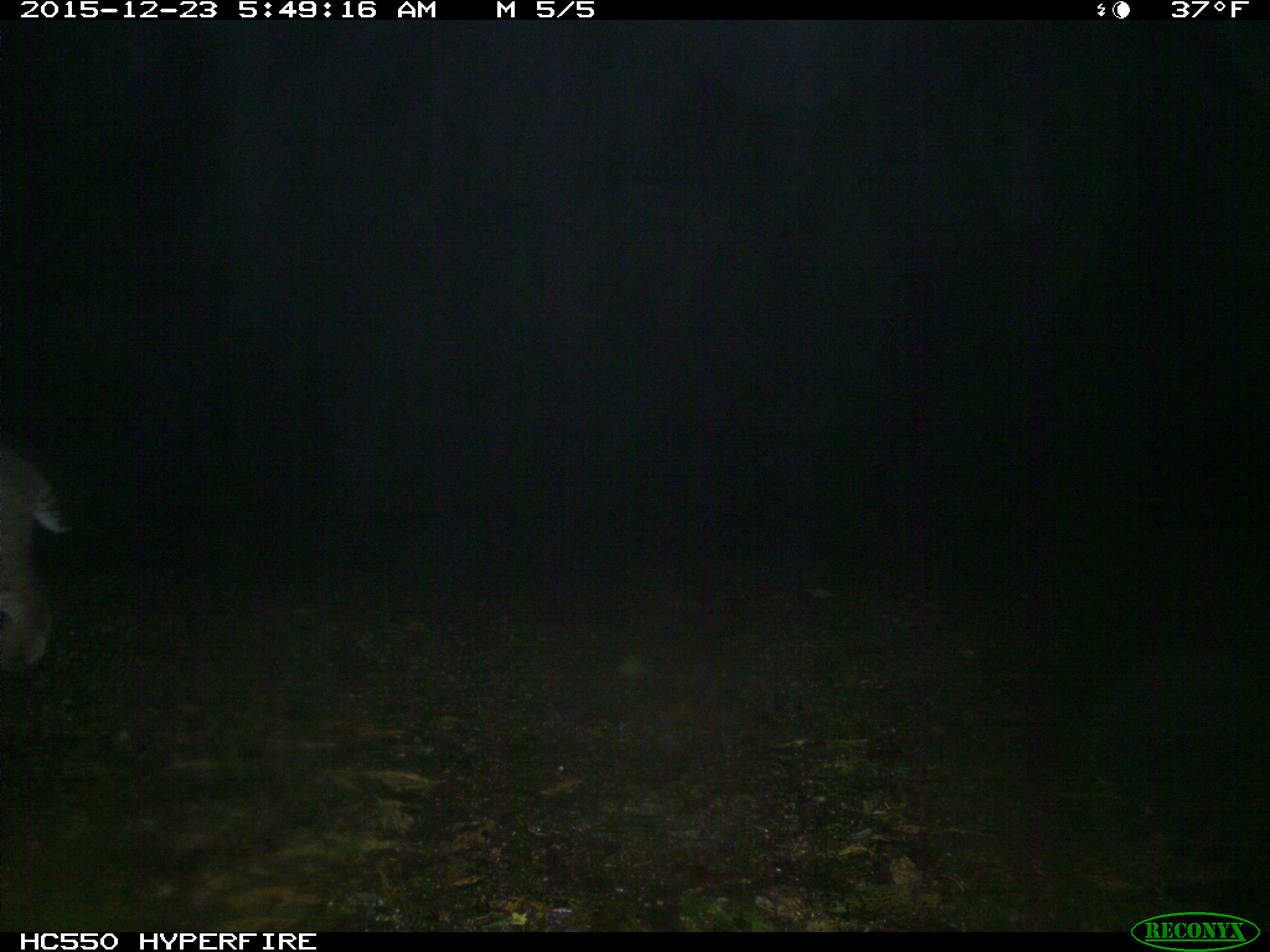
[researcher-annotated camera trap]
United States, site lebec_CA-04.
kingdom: Animalia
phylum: Chordata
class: Mammalia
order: Carnivora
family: Felidae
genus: Lynx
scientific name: Lynx rufus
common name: bobcat